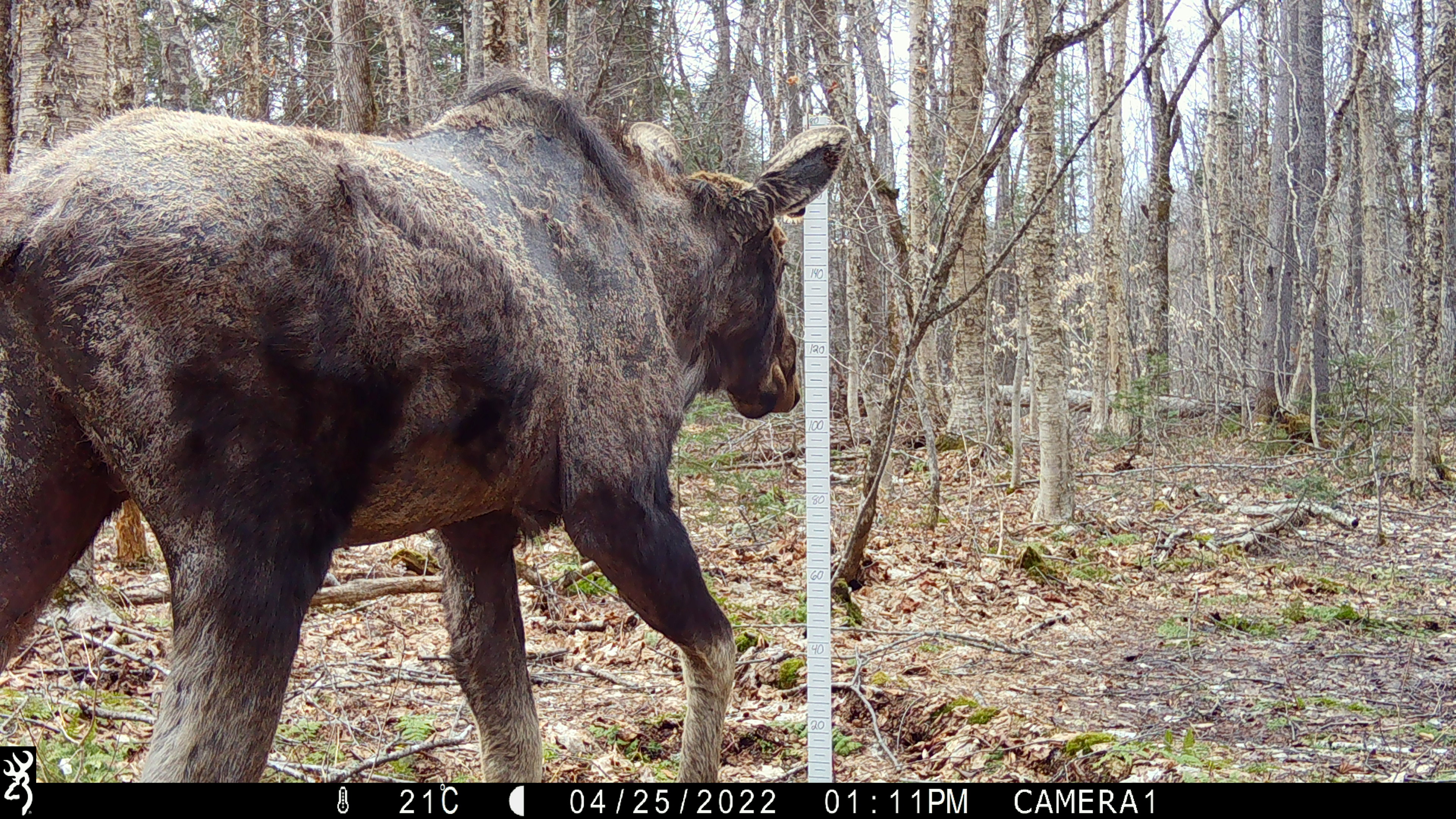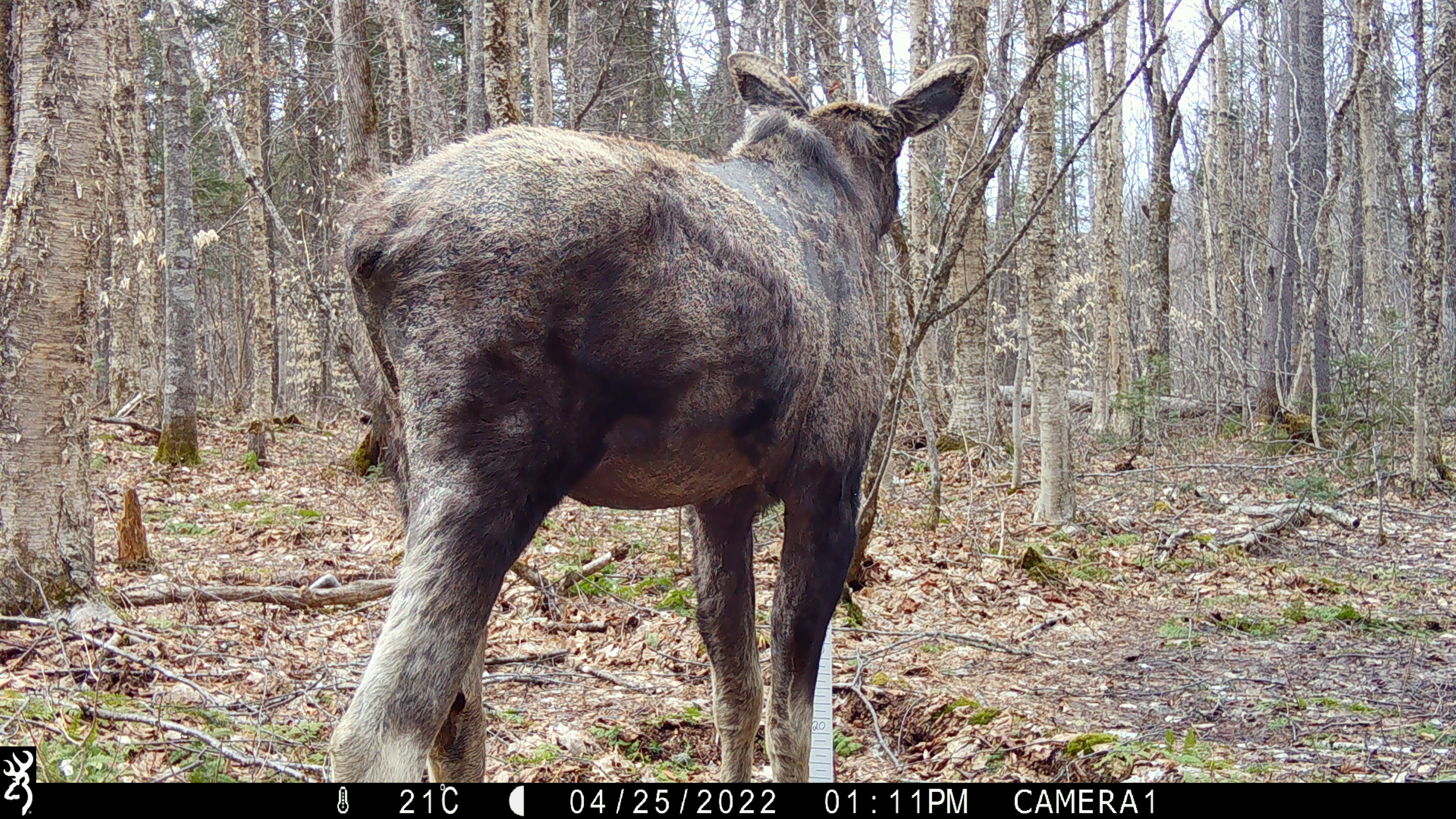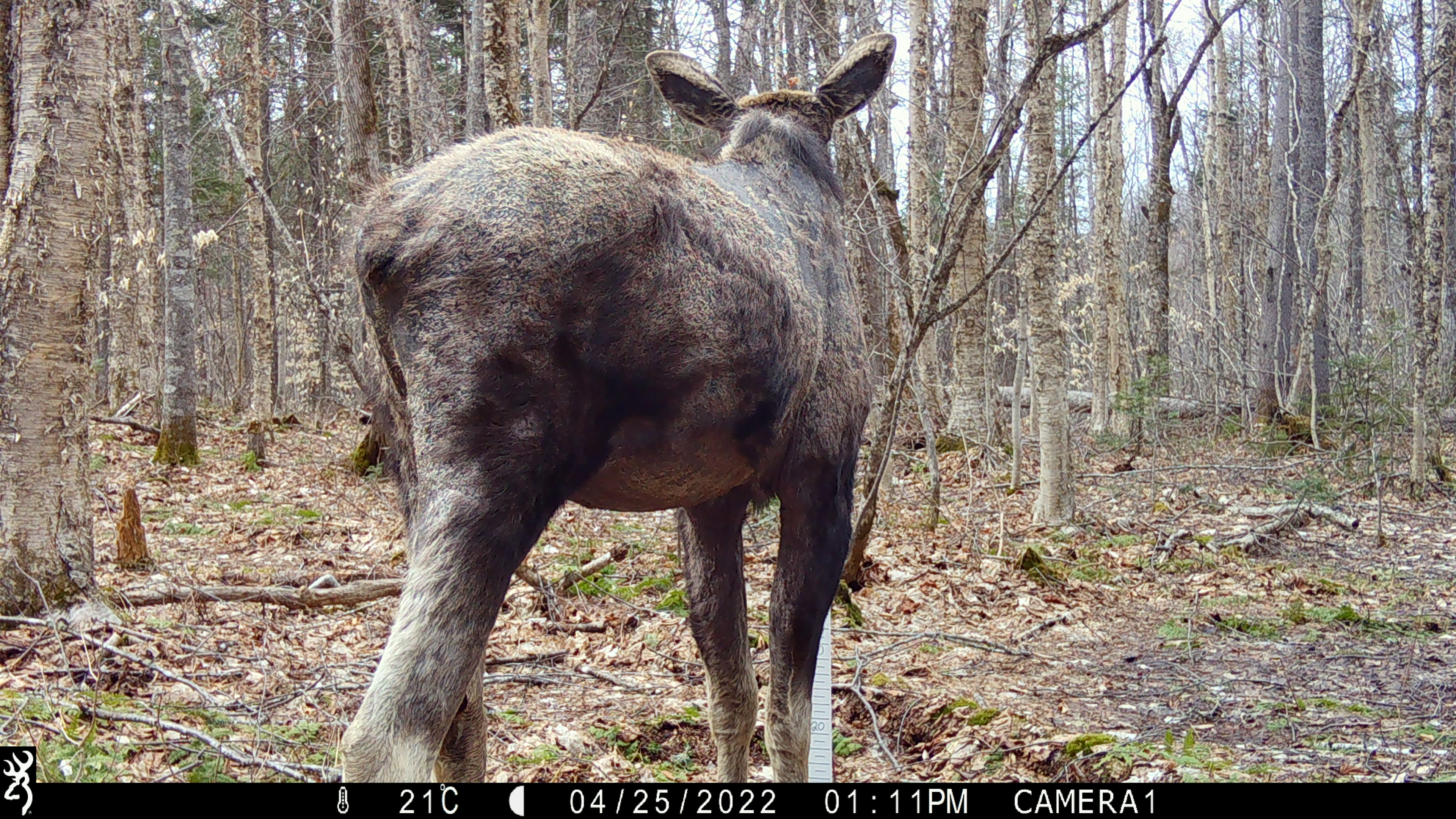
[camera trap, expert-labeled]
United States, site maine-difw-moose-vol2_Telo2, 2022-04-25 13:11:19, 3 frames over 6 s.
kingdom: Animalia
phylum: Chordata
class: Mammalia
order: Artiodactyla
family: Cervidae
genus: Alces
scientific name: Alces alces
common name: moose